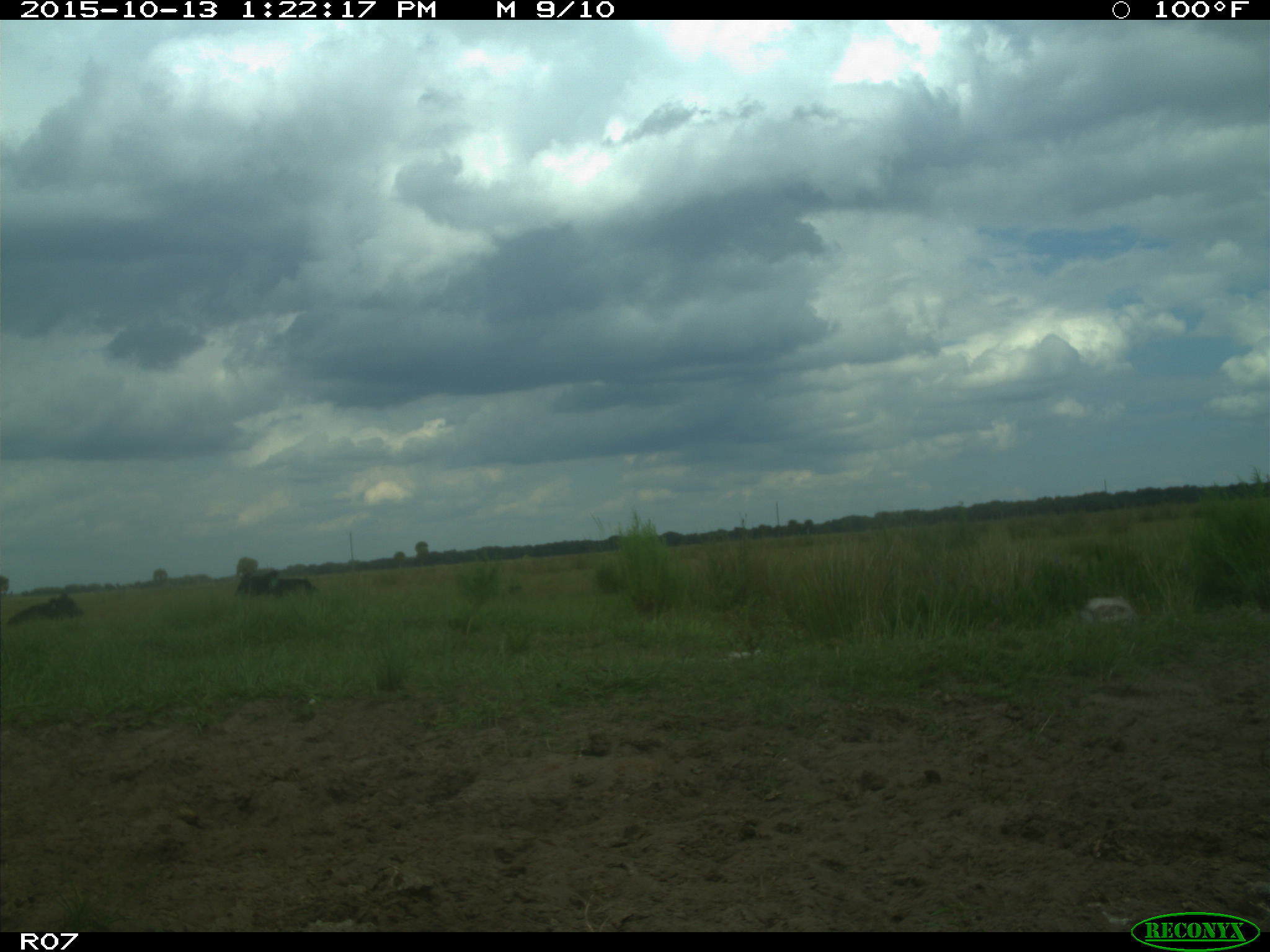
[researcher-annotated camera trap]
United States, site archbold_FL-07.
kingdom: Animalia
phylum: Chordata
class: Mammalia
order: Artiodactyla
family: Bovidae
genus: Bos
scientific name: Bos taurus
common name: domestic cow